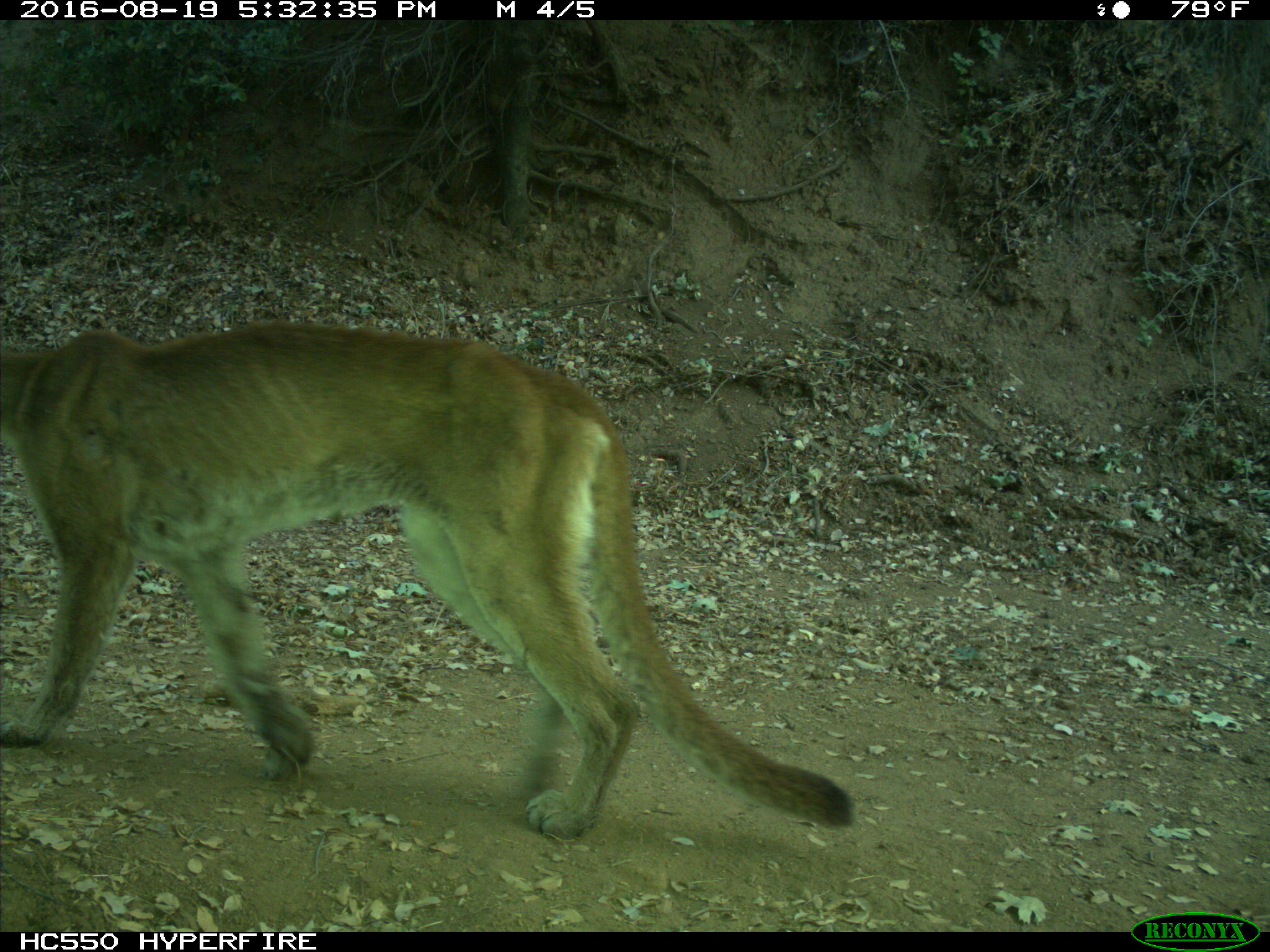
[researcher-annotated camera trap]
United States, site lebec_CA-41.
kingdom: Animalia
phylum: Chordata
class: Mammalia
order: Carnivora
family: Felidae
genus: Puma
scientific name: Puma concolor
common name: mountain lion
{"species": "Puma concolor (mountain lion)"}